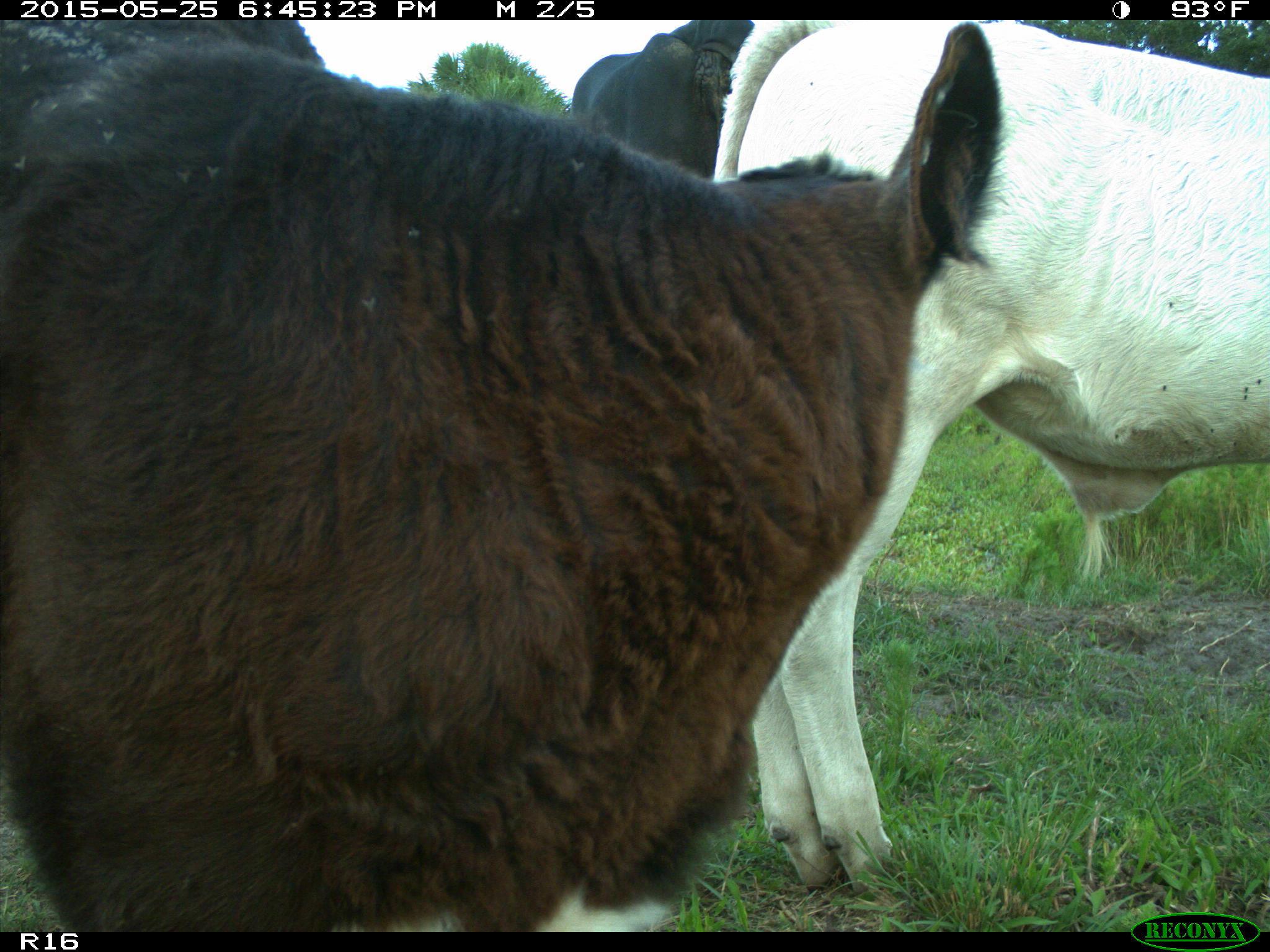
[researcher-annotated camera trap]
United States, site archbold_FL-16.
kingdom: Animalia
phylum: Chordata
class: Mammalia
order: Artiodactyla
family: Bovidae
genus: Bos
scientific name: Bos taurus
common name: domestic cow